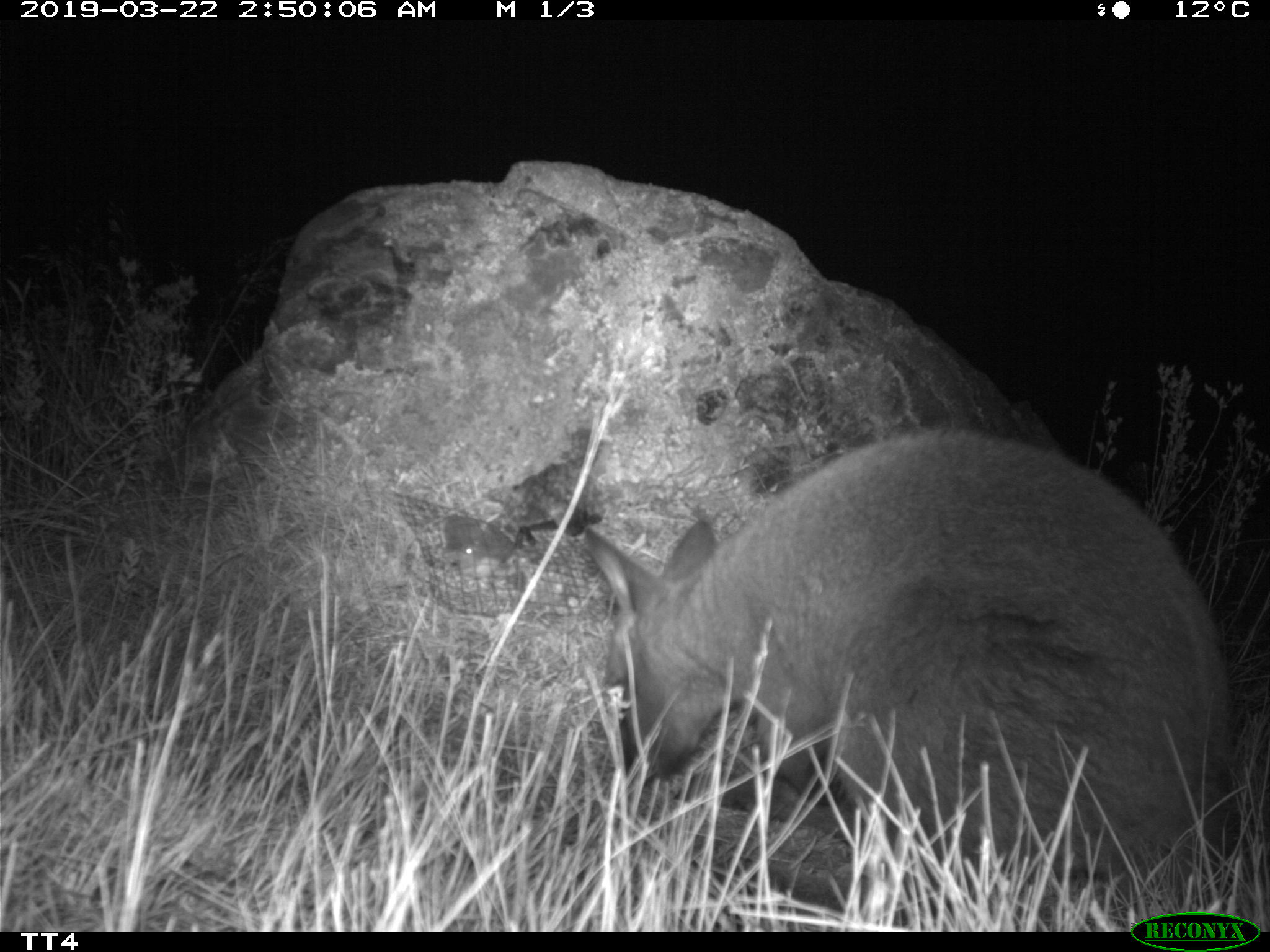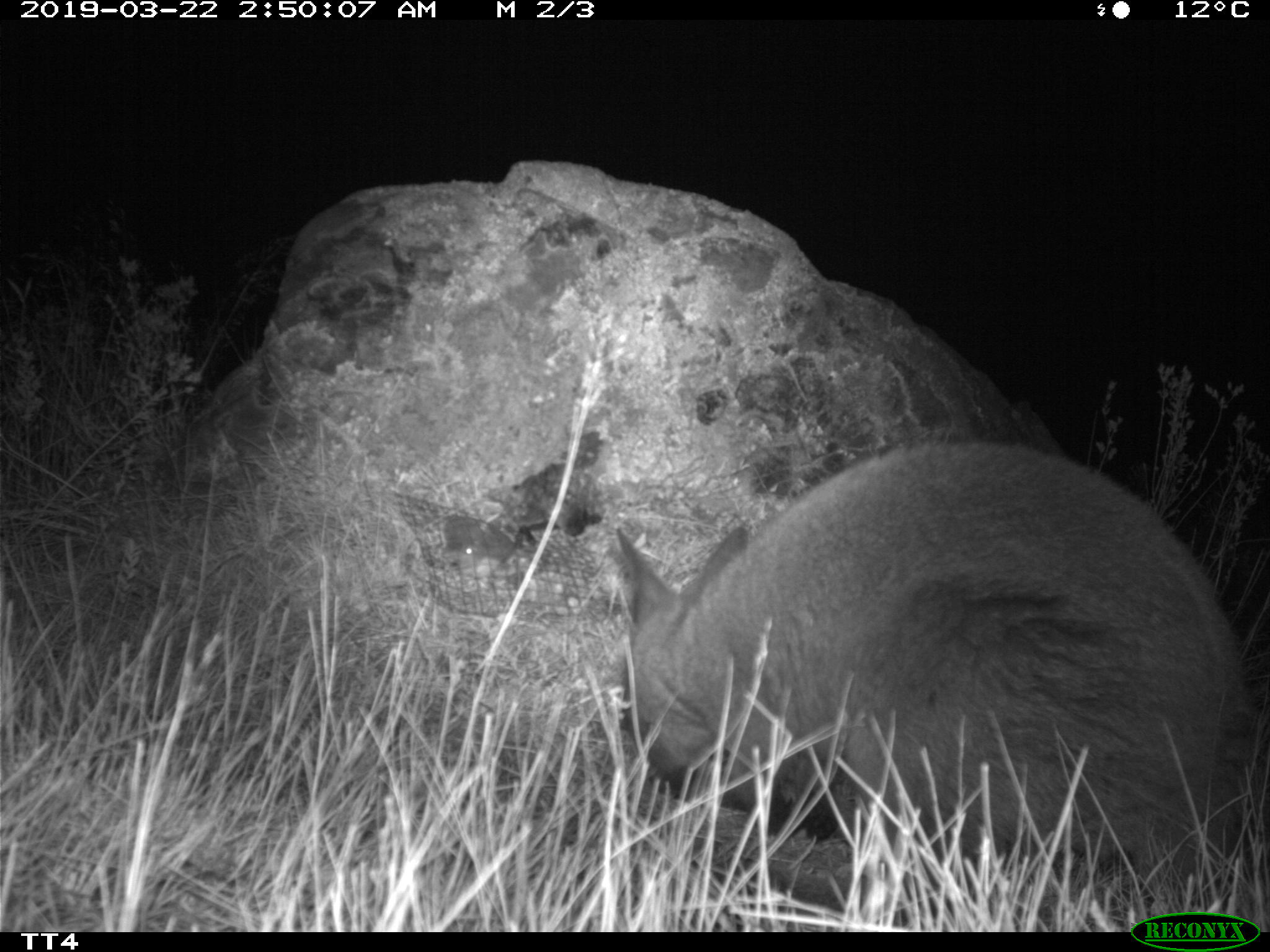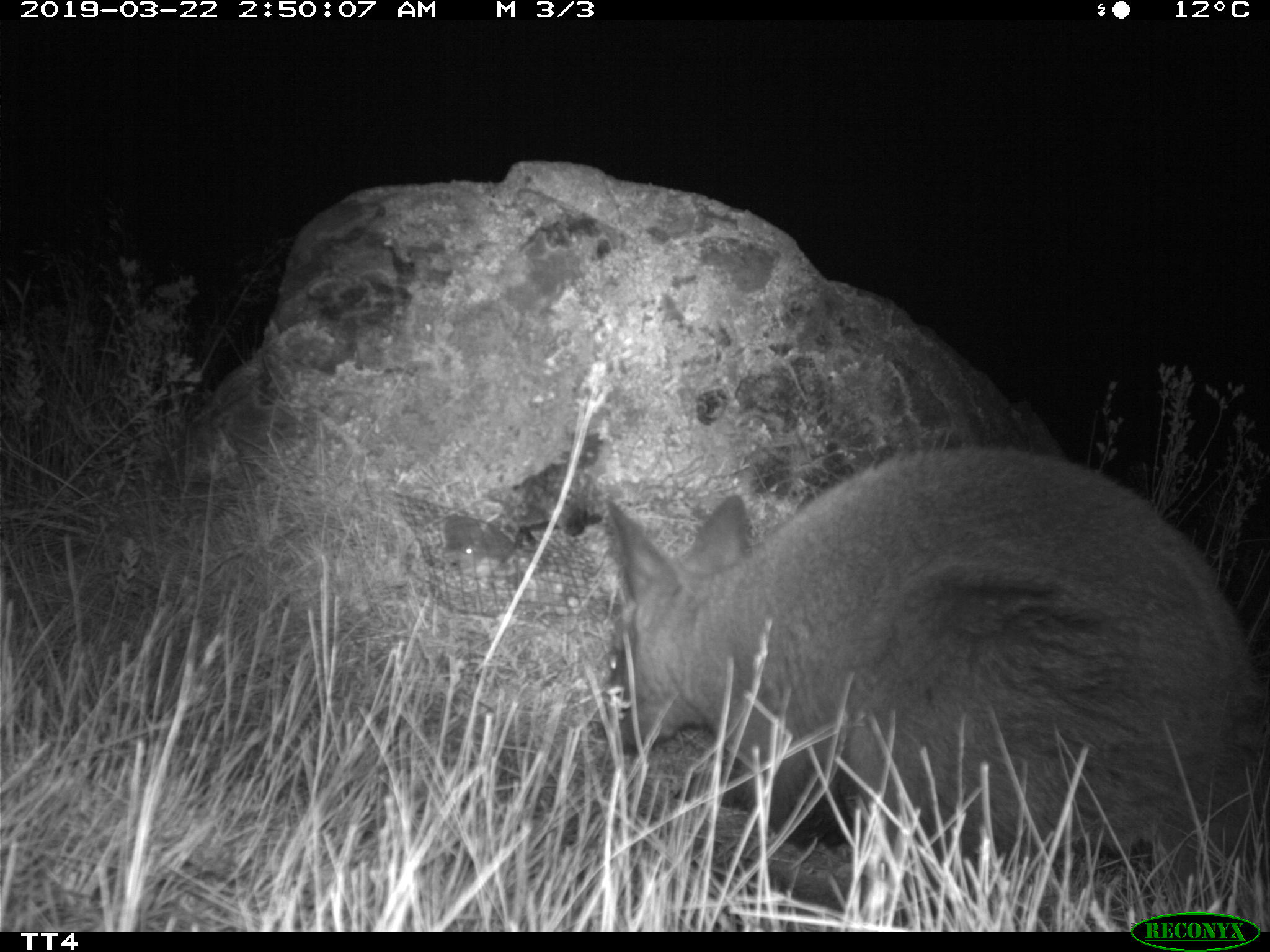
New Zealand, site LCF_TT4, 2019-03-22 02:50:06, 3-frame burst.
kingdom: Animalia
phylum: Chordata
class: Mammalia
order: Diprotodontia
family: Macropodidae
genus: Notamacropus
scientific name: Notamacropus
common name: wallaby